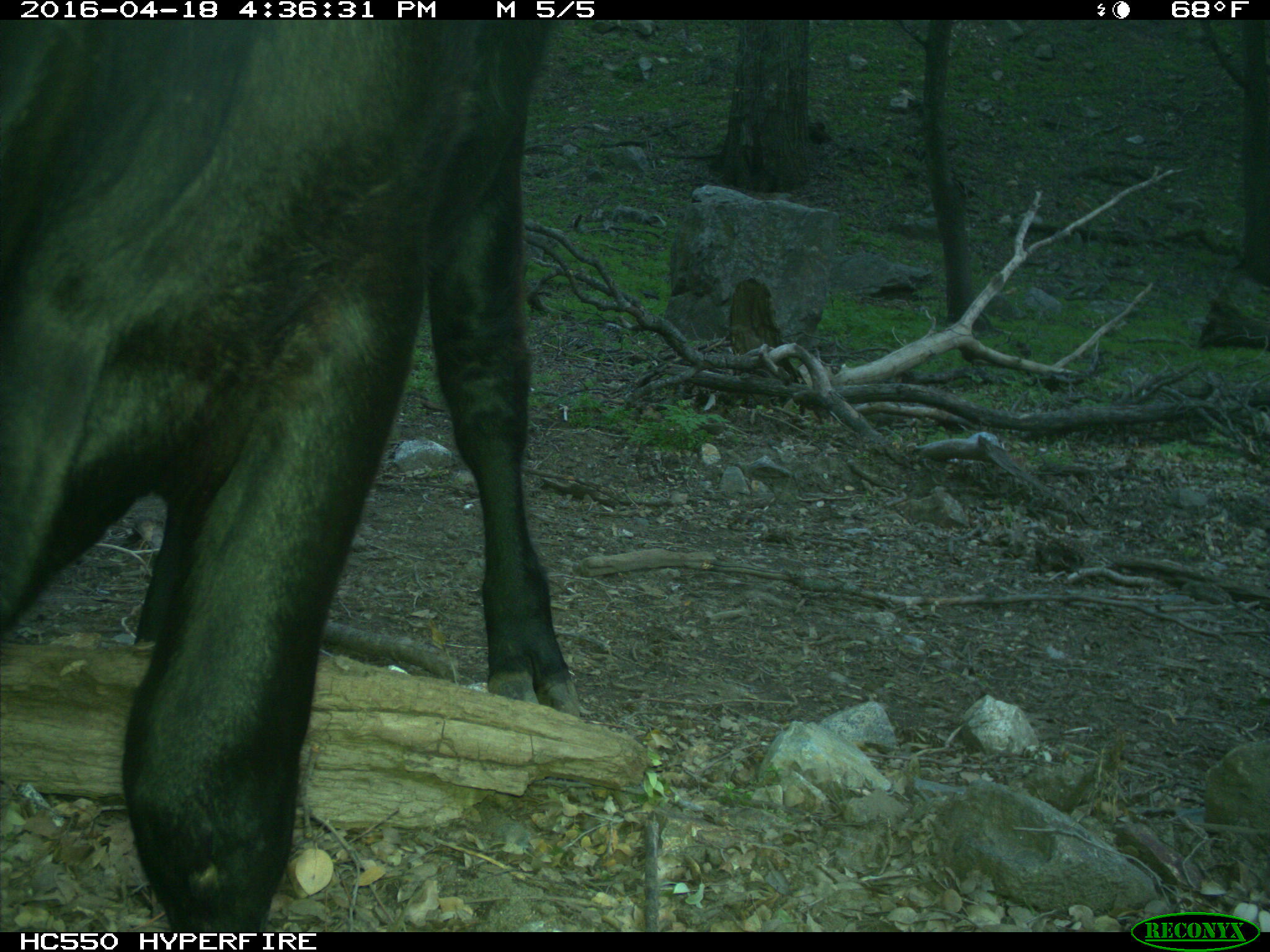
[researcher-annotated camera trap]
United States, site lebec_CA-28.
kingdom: Animalia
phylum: Chordata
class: Mammalia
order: Artiodactyla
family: Bovidae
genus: Bos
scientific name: Bos taurus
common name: domestic cow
Bos taurus (domestic cow).